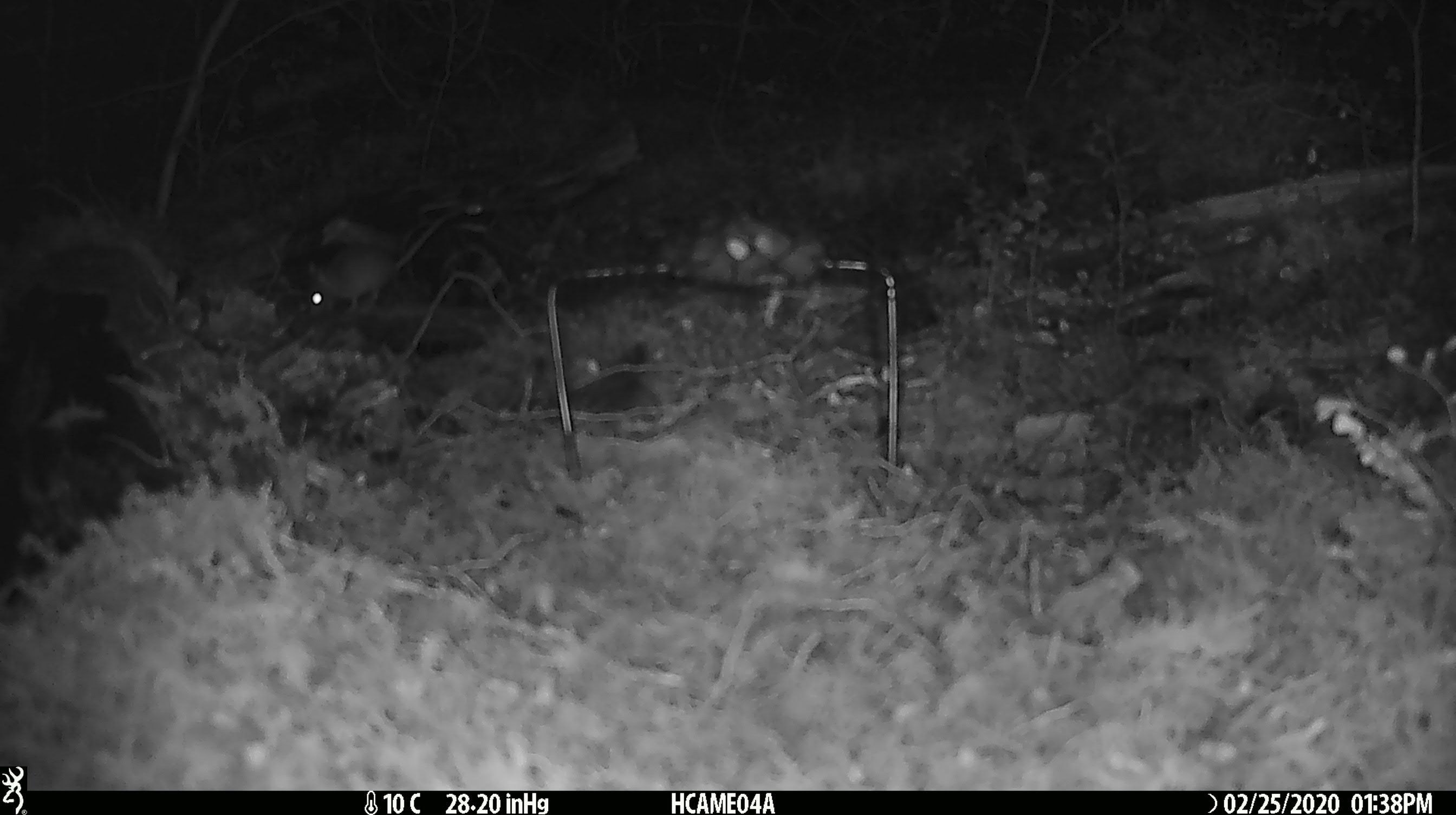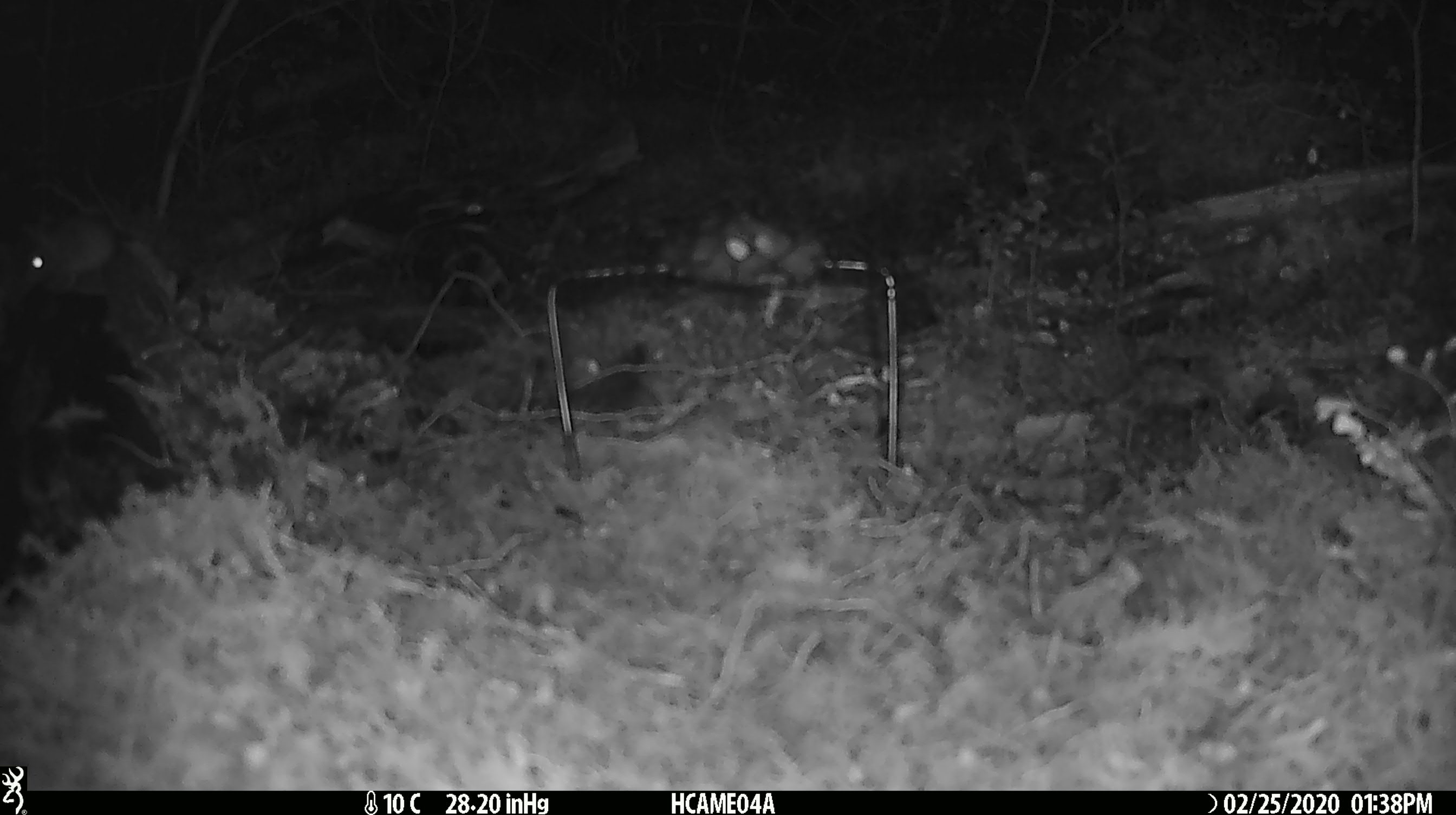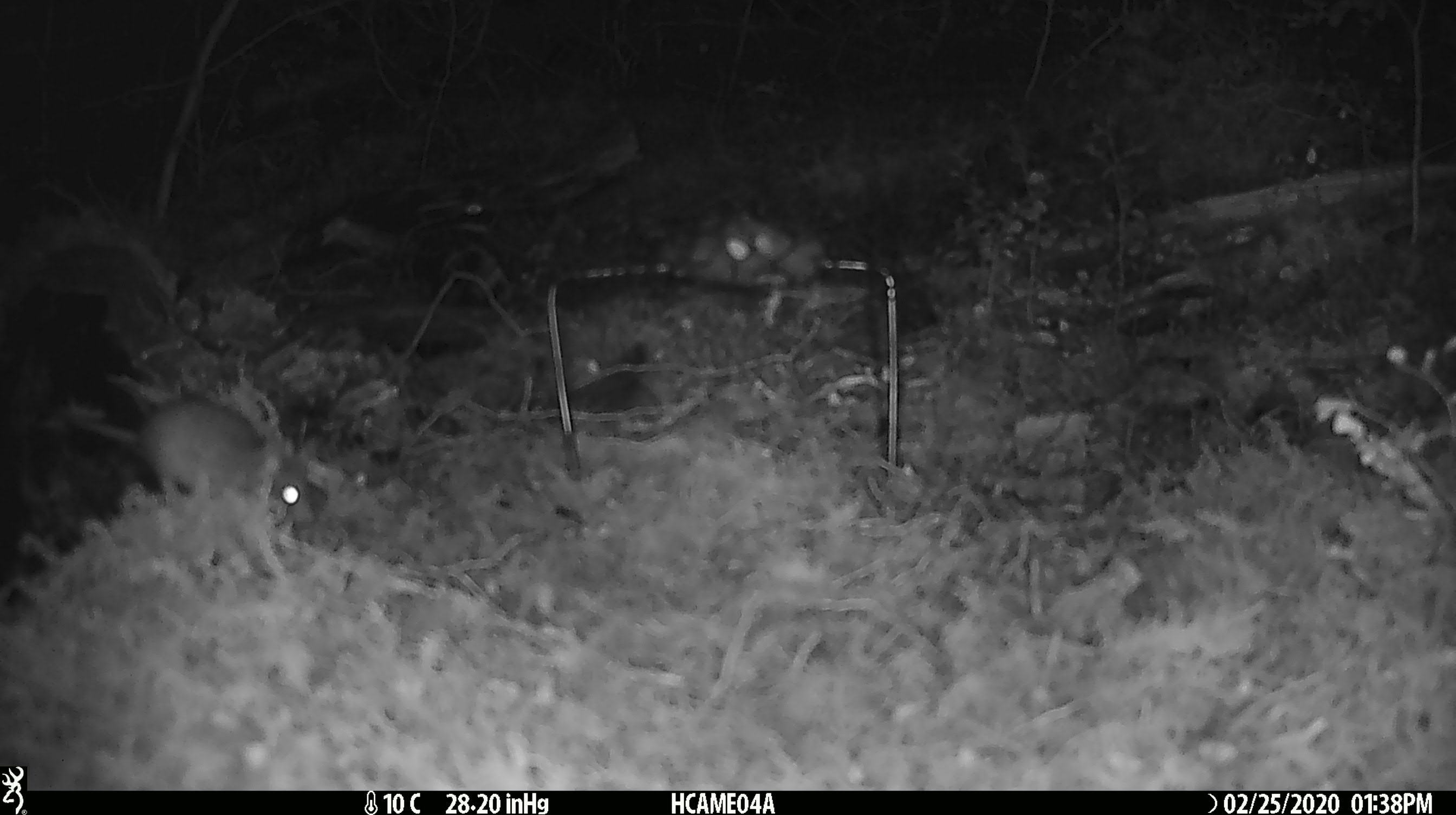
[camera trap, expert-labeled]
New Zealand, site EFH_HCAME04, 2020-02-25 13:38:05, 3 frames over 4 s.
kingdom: Animalia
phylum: Chordata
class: Mammalia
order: Rodentia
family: Muridae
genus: Mus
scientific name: Mus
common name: mouse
Mouse (Mus).